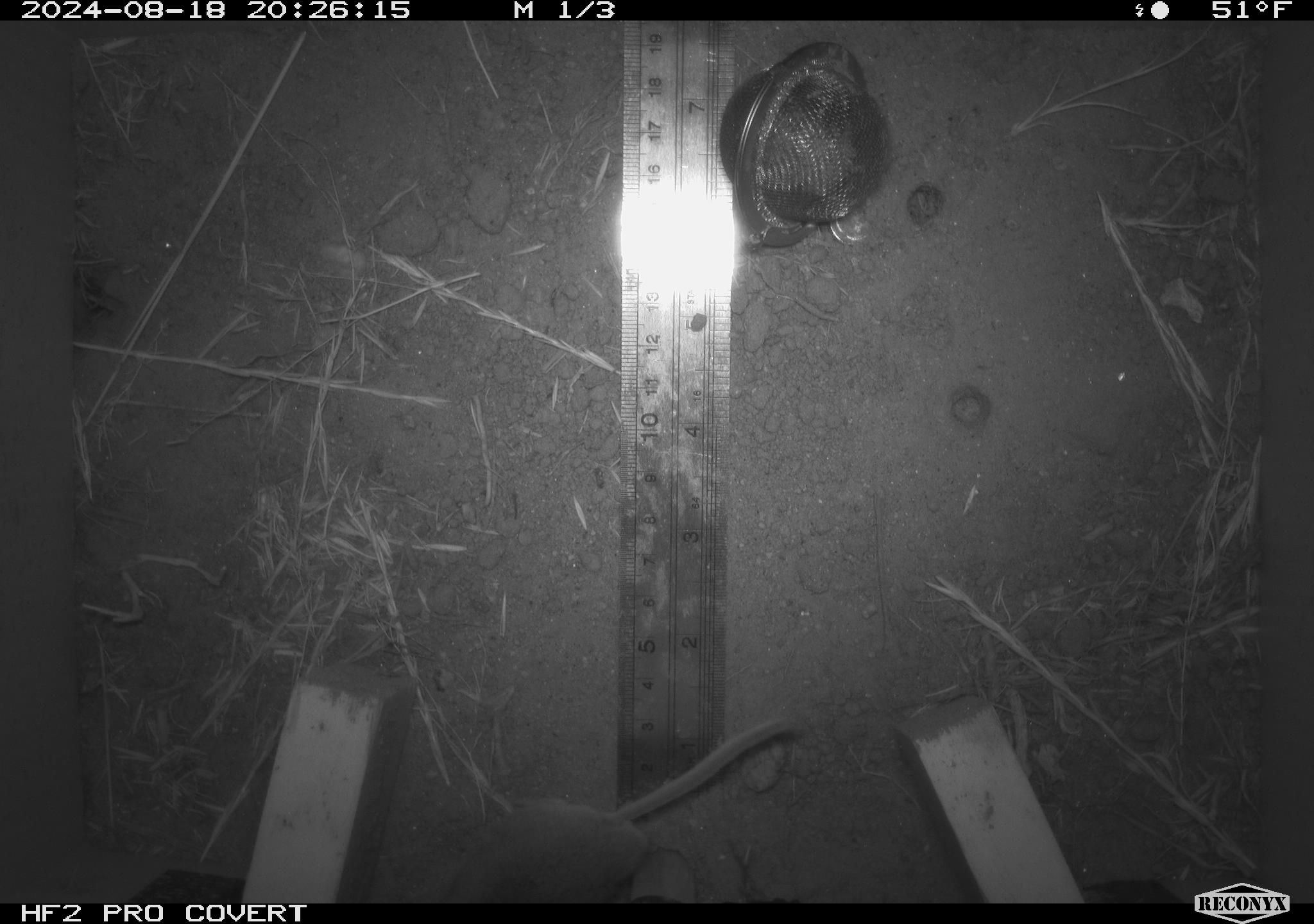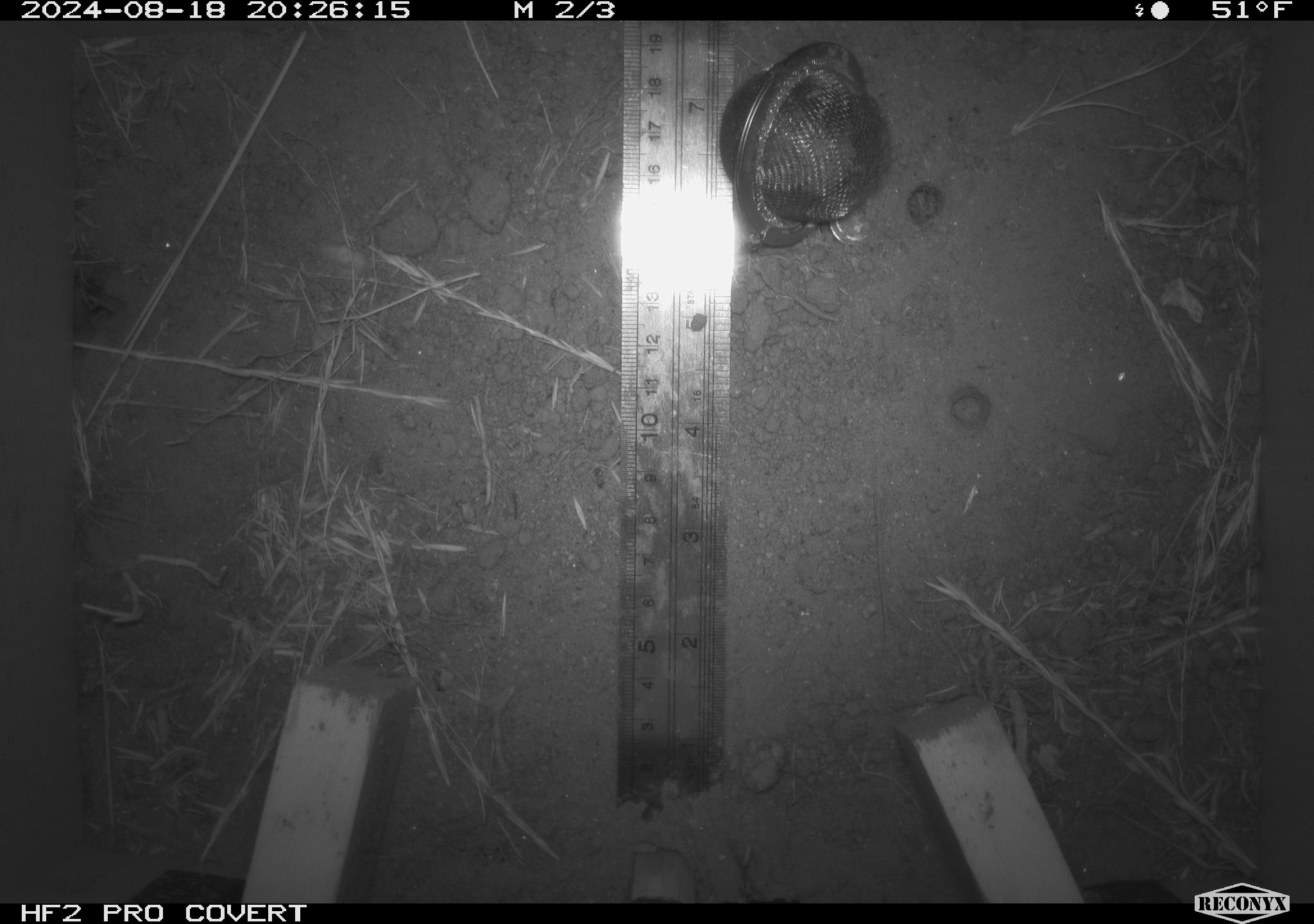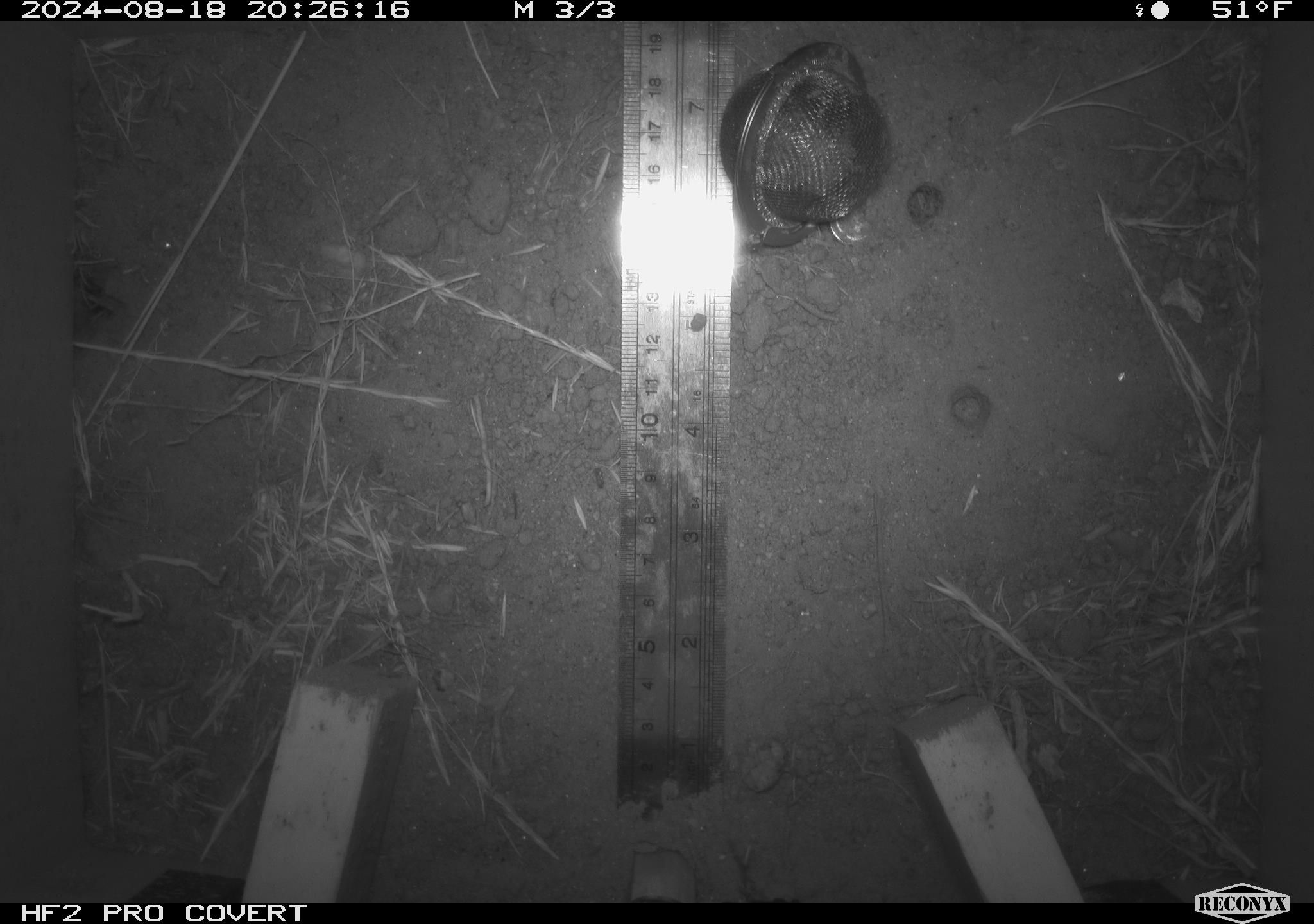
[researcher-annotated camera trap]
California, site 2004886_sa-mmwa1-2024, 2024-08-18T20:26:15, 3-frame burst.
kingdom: Animalia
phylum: Chordata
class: Mammalia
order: Rodentia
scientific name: Rodentia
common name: mouse species